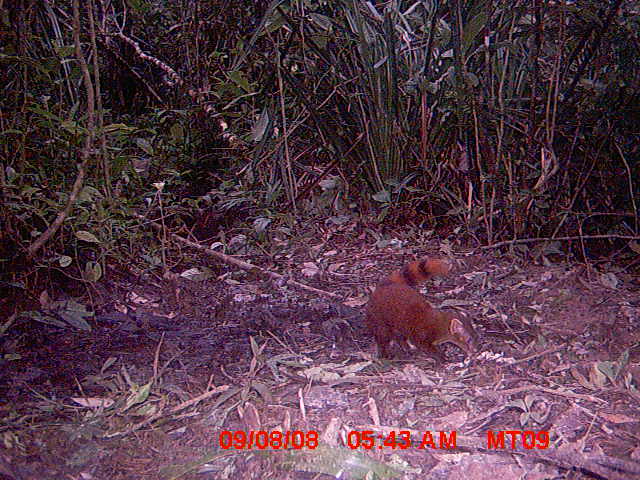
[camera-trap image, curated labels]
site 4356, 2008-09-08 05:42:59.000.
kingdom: Animalia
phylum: Chordata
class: Mammalia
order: Carnivora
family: Eupleridae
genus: Galidia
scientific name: Galidia elegans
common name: ring-tailed vontsira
Galidia elegans (ring-tailed vontsira), count 1.